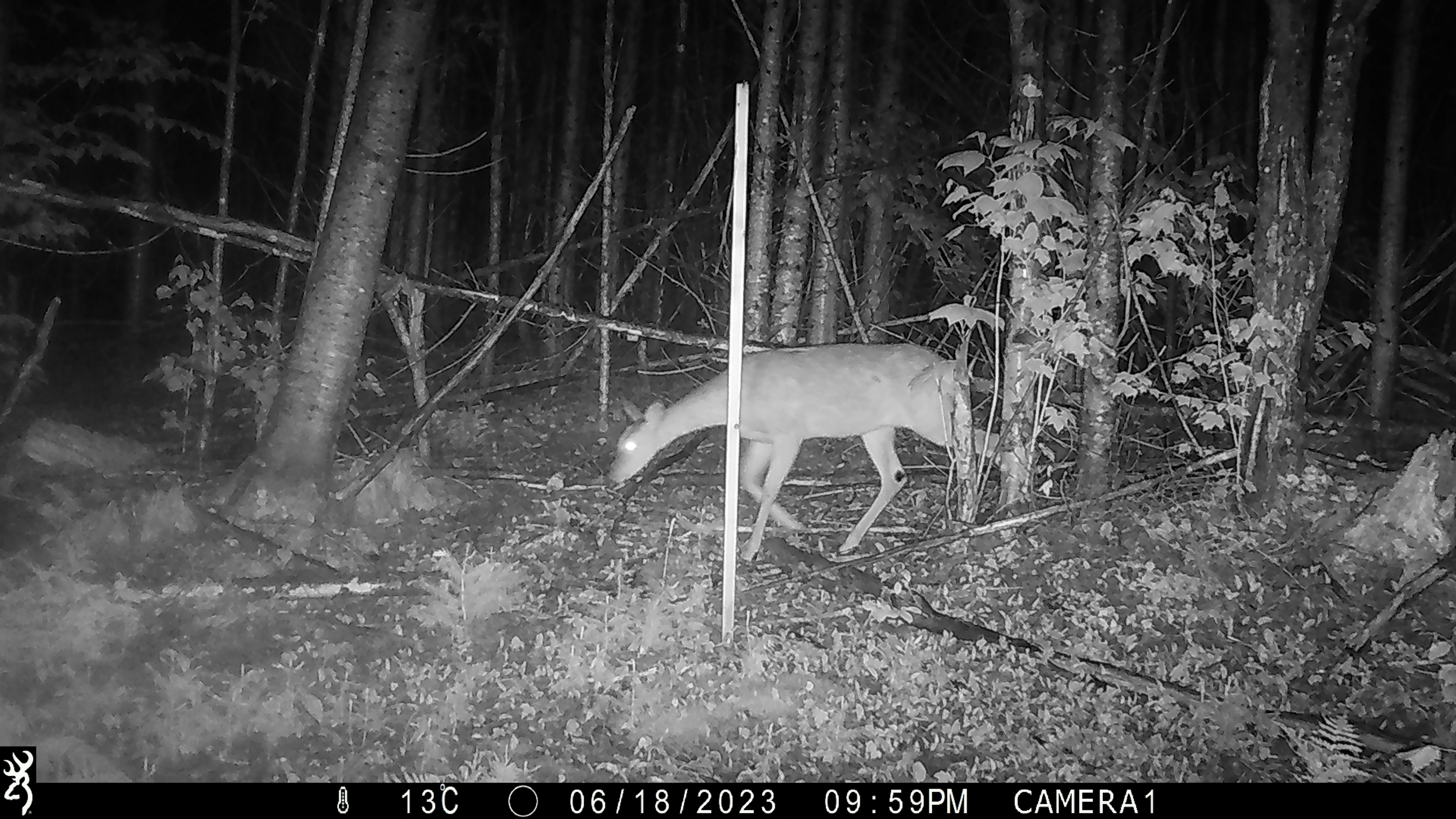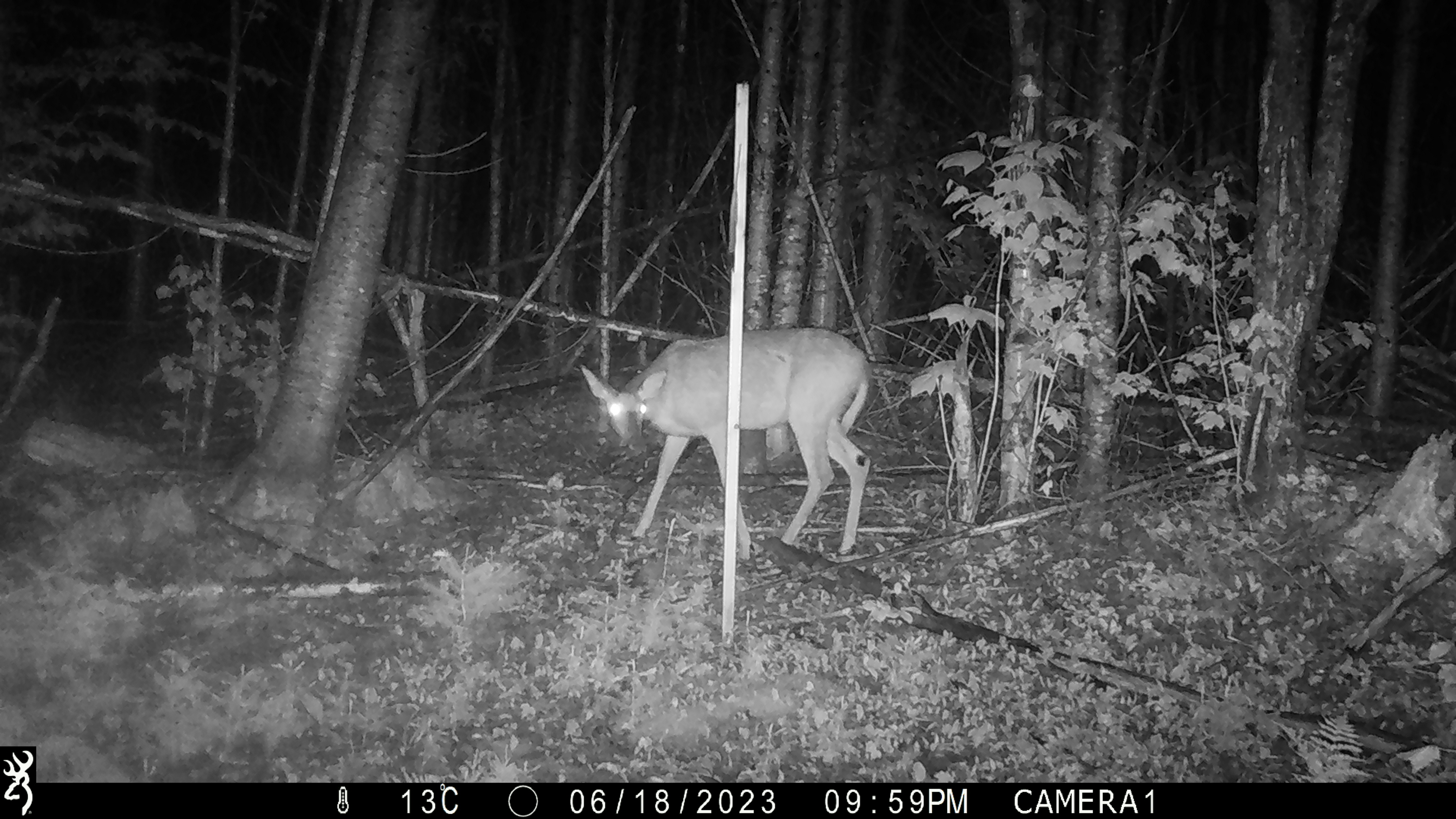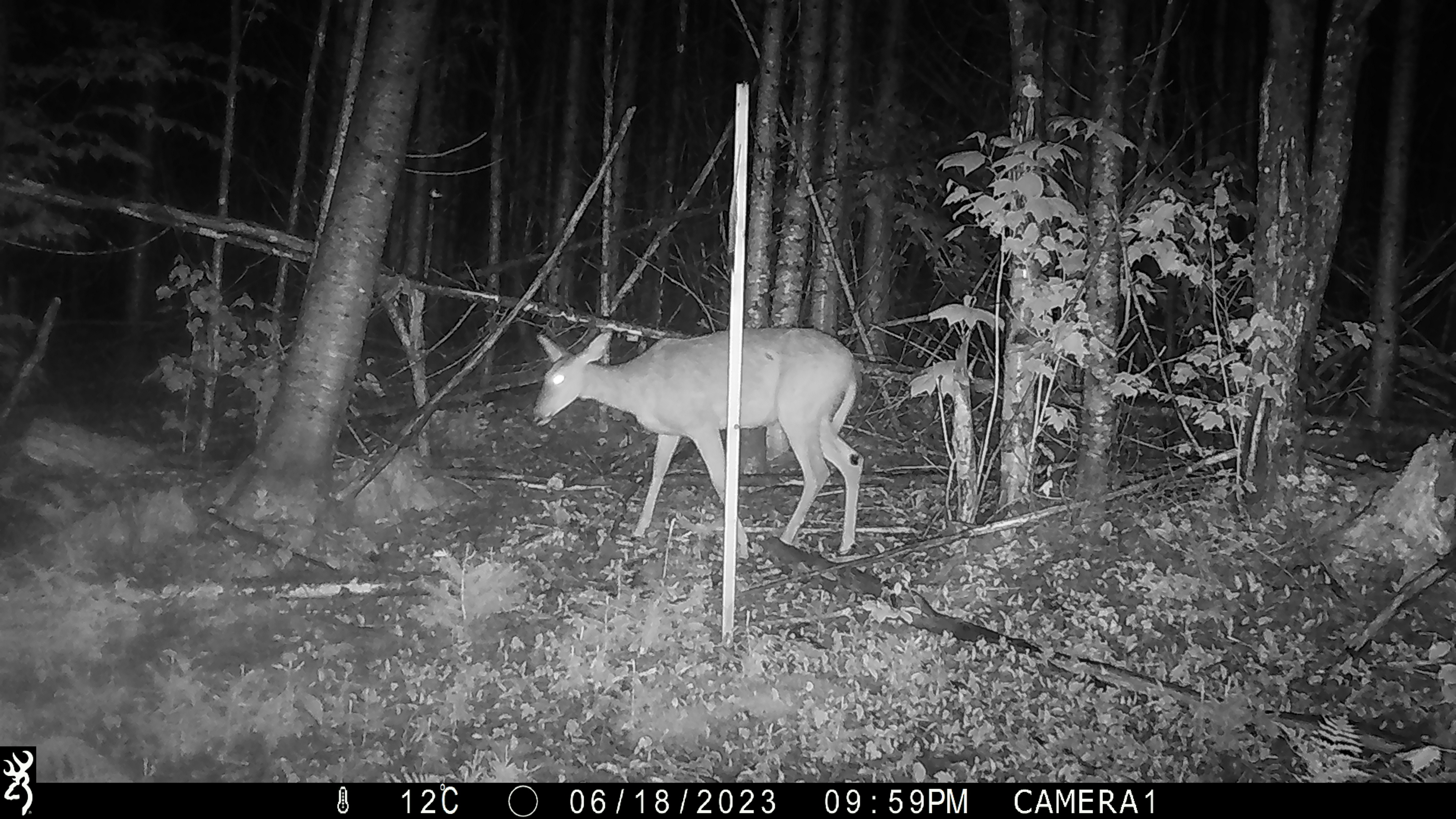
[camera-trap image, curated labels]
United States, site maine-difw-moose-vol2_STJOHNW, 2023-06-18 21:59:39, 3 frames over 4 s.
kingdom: Animalia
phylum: Chordata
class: Mammalia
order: Artiodactyla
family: Cervidae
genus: Odocoileus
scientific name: Odocoileus virginianus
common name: white-tailed deer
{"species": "white-tailed deer (Odocoileus virginianus)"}